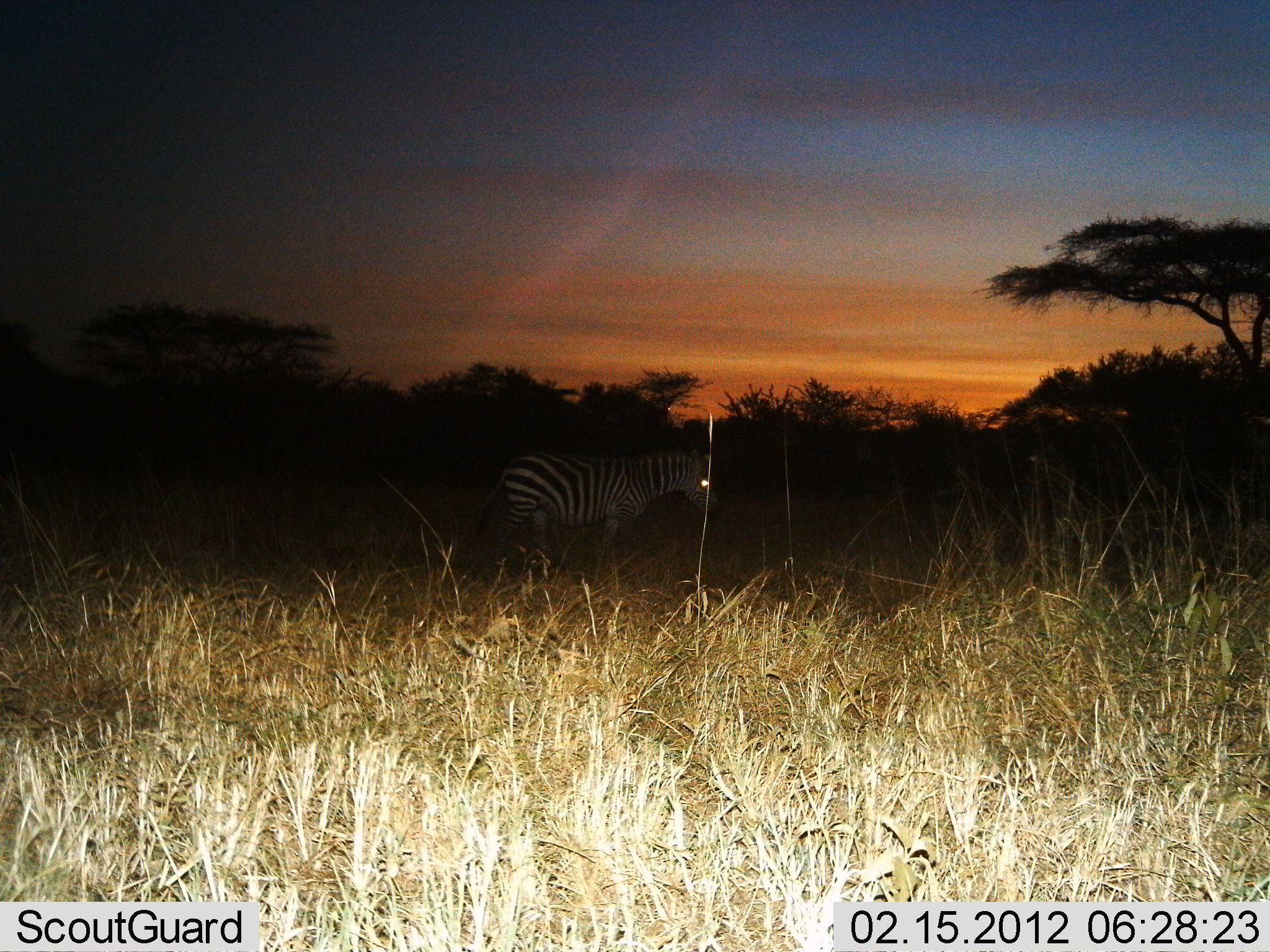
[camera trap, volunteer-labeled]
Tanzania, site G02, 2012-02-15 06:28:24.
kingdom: Animalia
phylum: Chordata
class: Mammalia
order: Perissodactyla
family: Equidae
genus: Equus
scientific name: Equus quagga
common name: plains zebra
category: zebra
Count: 1.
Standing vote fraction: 94%.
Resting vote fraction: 0%.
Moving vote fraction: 6%.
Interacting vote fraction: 0%.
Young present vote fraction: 0%.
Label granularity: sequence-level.